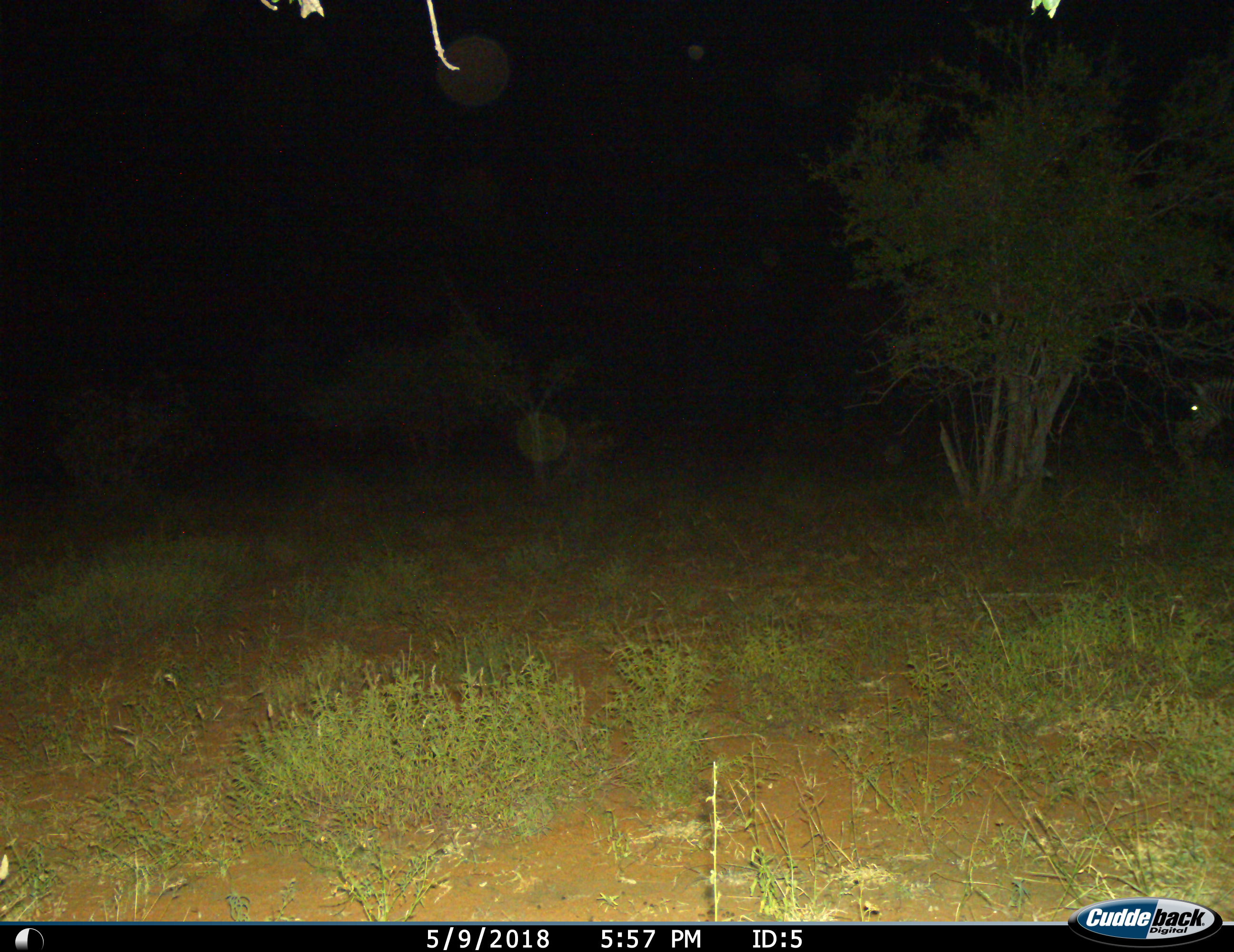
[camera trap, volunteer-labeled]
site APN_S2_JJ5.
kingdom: Animalia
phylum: Chordata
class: Mammalia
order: Perissodactyla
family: Equidae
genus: Equus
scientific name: Equus quagga burchellii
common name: burchell's zebra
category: zebraburchells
Zebraburchells (burchell's zebra) (Equus quagga burchellii), count 1. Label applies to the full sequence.